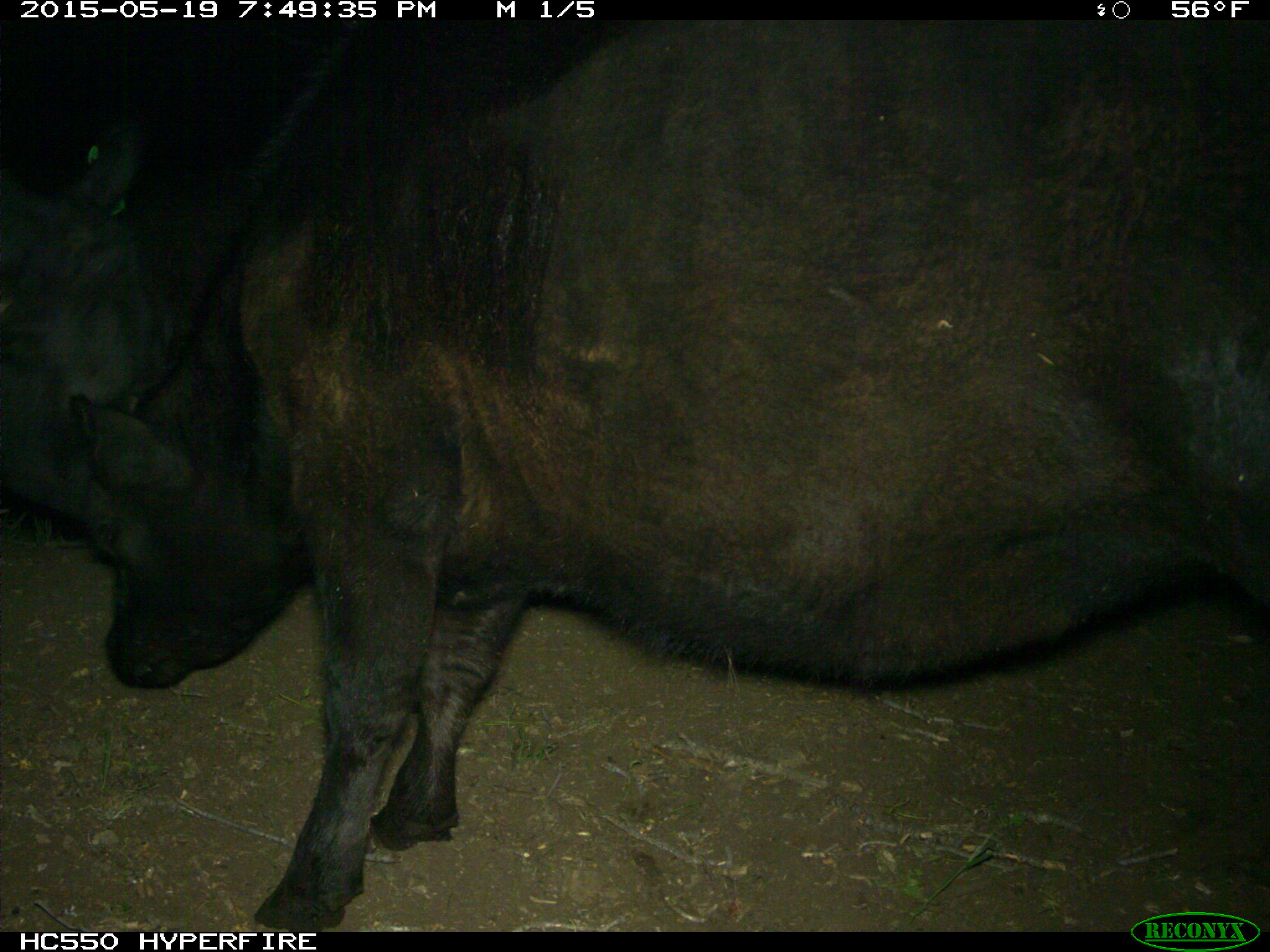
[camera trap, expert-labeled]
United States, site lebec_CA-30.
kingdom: Animalia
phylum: Chordata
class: Mammalia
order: Artiodactyla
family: Bovidae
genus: Bos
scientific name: Bos taurus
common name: domestic cow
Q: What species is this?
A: Bos taurus (domestic cow).